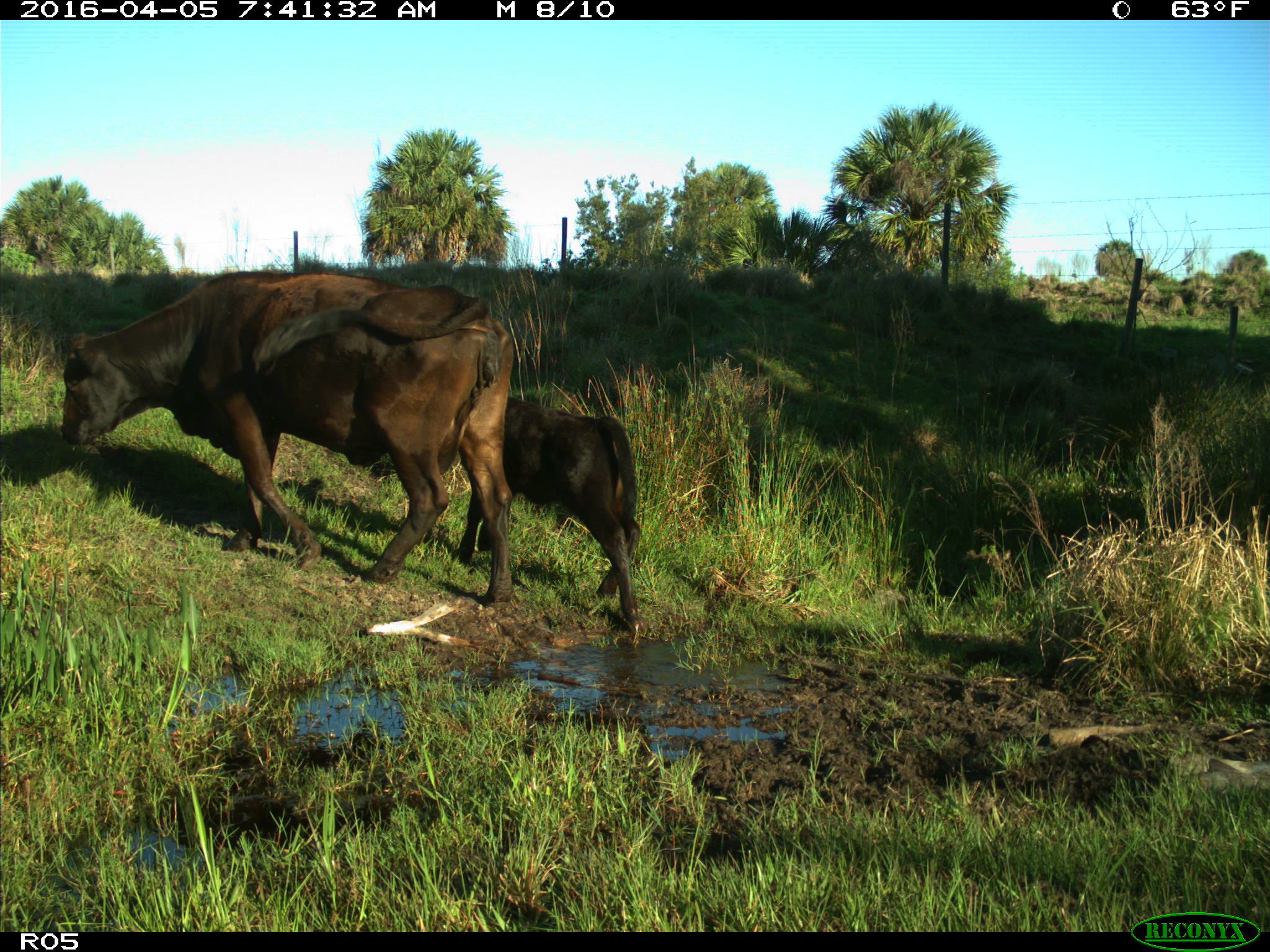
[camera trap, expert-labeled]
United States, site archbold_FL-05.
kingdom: Animalia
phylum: Chordata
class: Mammalia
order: Artiodactyla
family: Bovidae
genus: Bos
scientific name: Bos taurus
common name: domestic cow